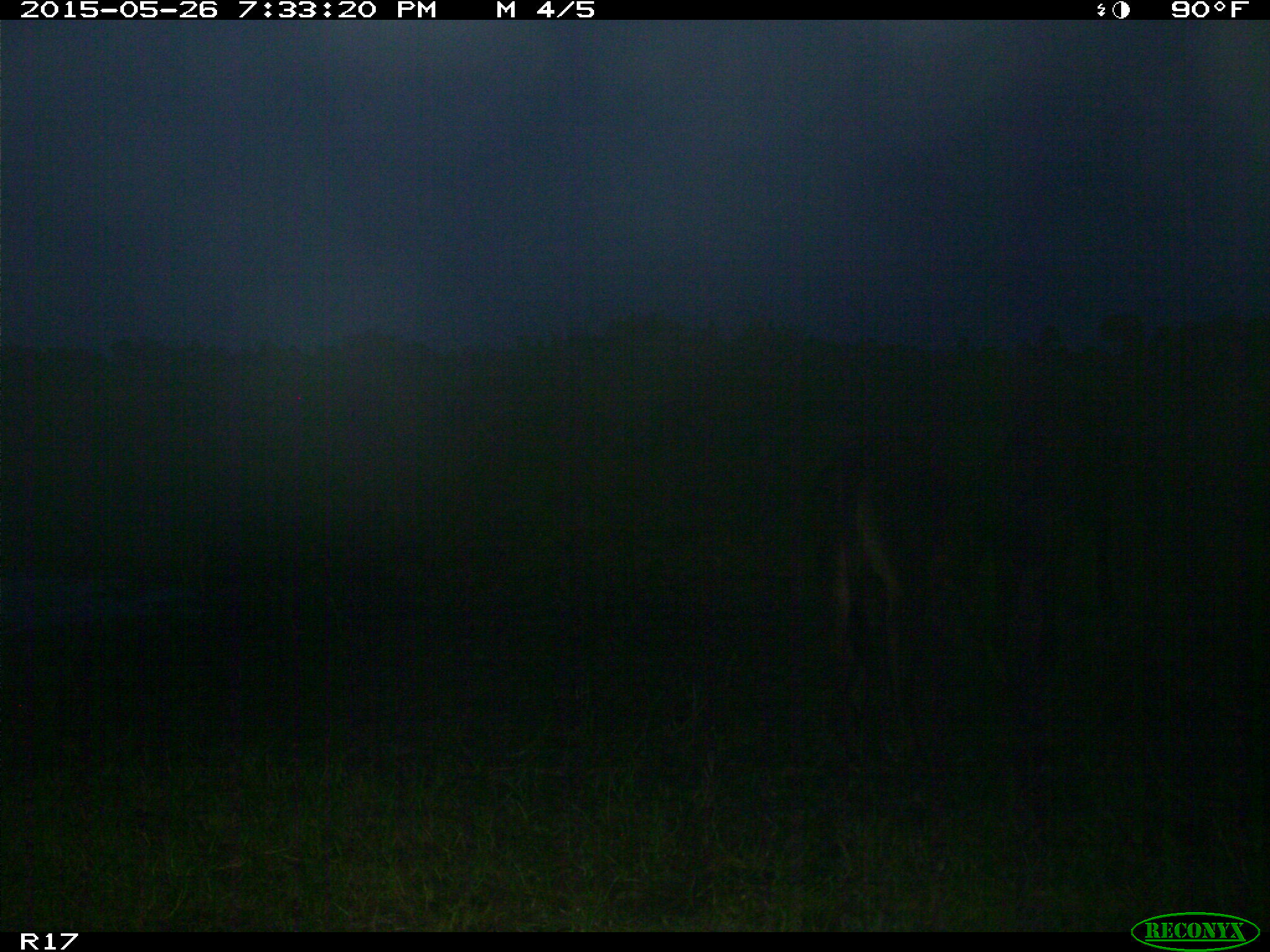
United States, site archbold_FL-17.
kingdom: Animalia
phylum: Chordata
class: Mammalia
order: Artiodactyla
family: Bovidae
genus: Bos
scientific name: Bos taurus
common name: domestic cow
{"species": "Bos taurus (domestic cow)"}